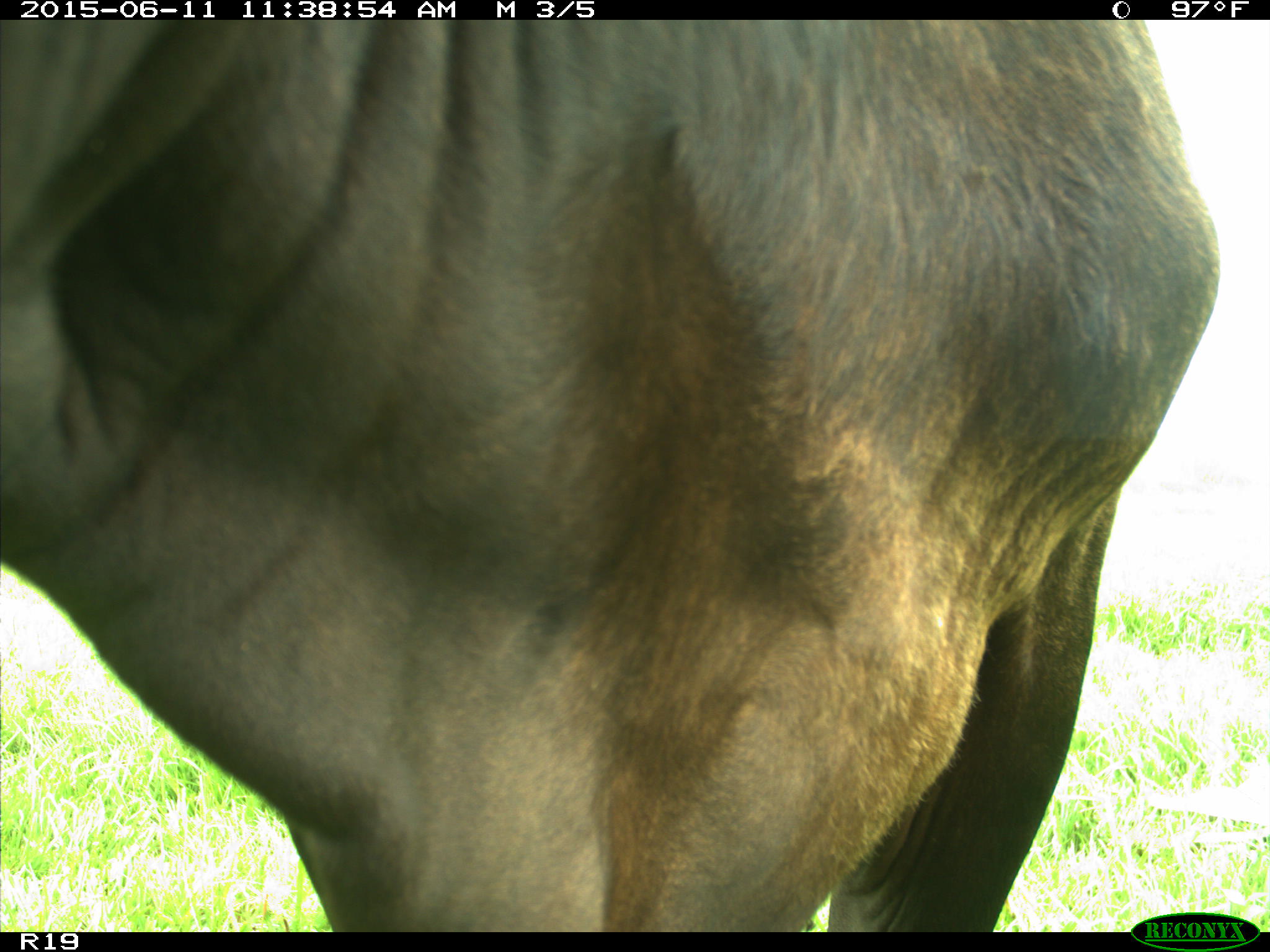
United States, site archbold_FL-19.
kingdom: Animalia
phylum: Chordata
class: Mammalia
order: Artiodactyla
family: Bovidae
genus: Bos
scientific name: Bos taurus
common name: domestic cow